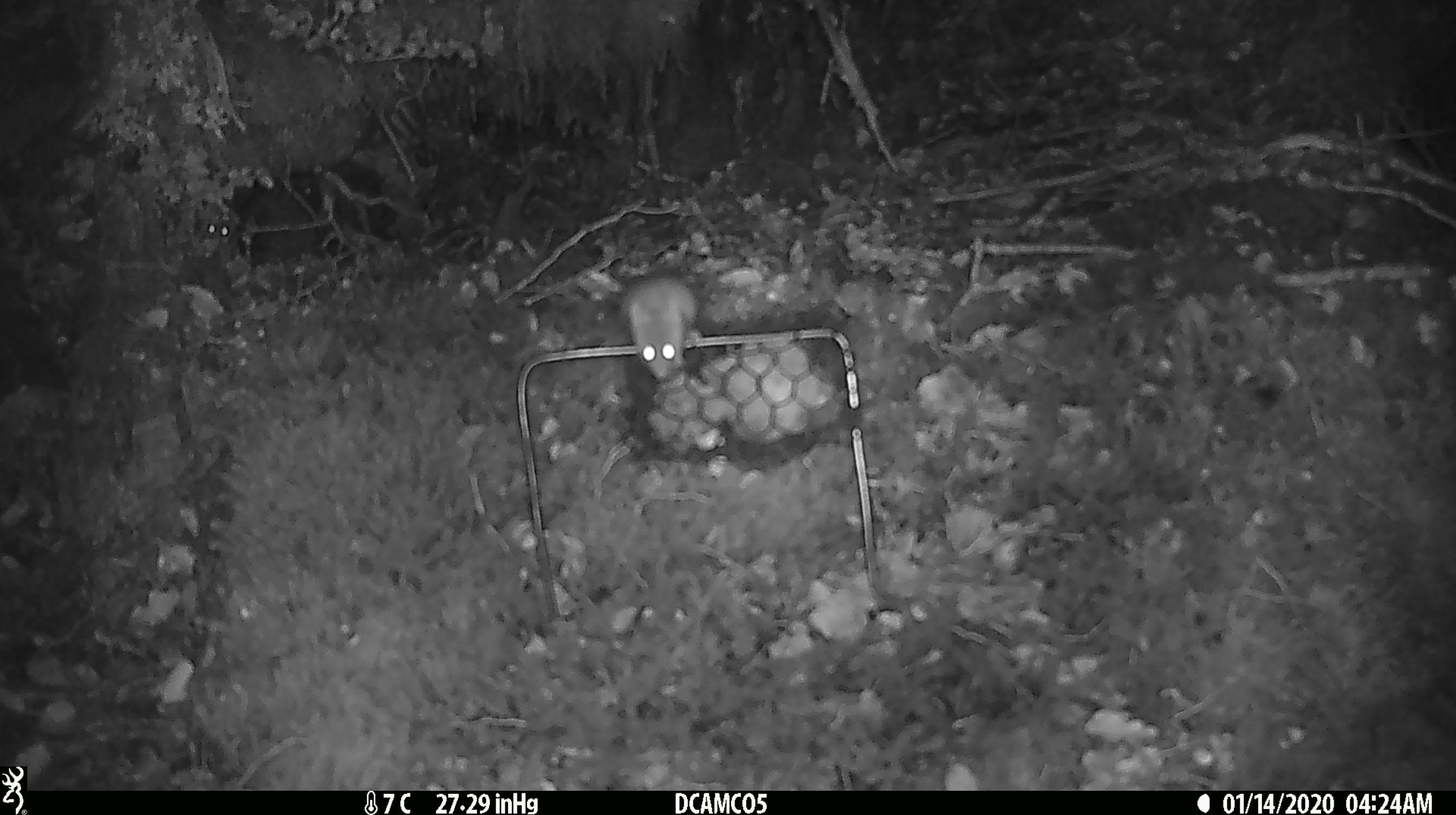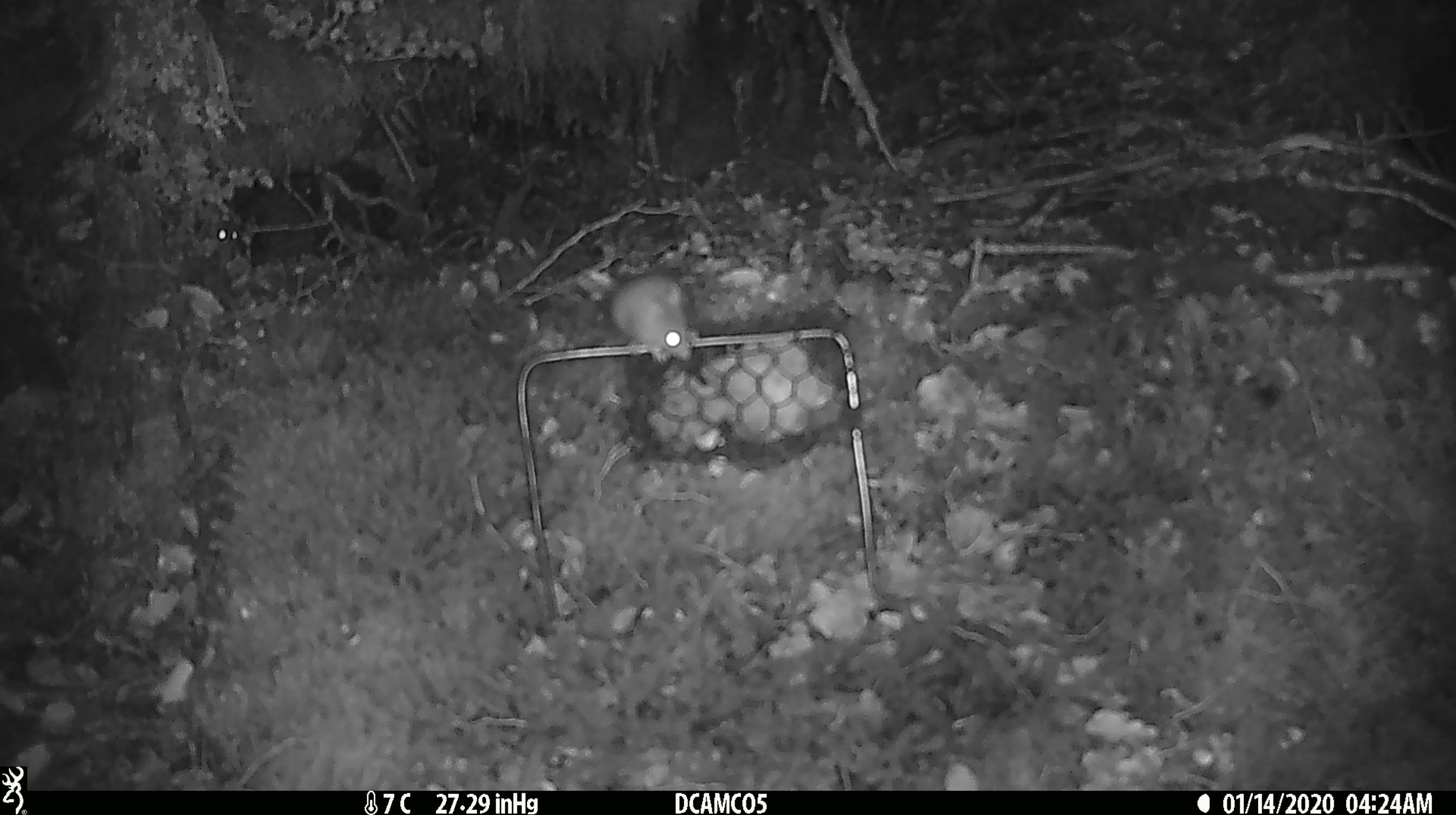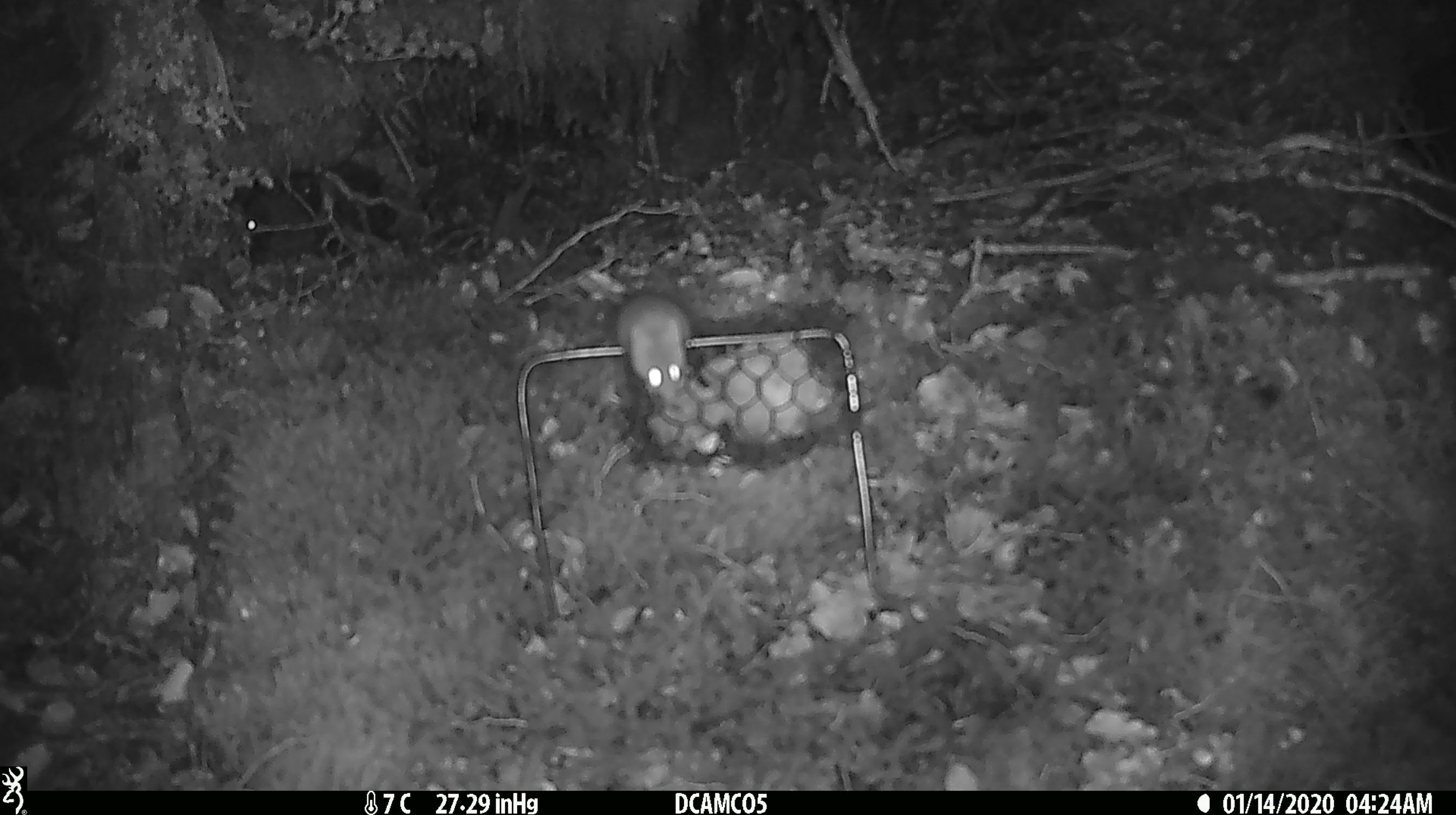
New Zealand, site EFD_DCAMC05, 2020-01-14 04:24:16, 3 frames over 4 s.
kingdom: Animalia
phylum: Chordata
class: Mammalia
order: Rodentia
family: Muridae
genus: Mus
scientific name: Mus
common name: mouse